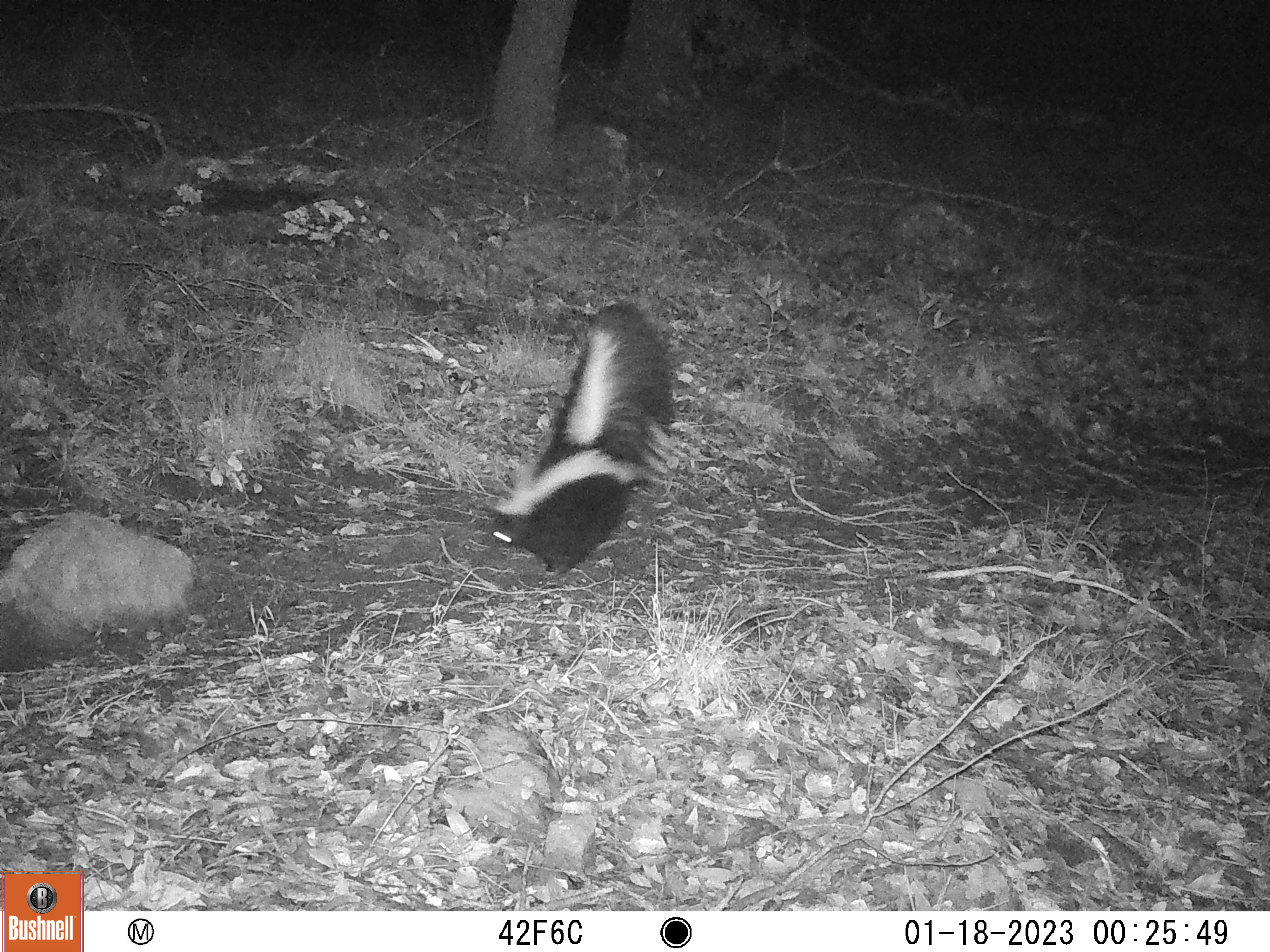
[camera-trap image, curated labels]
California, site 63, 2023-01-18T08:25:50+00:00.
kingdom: Animalia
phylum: Chordata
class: Mammalia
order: Carnivora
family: Mephitidae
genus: Mephitis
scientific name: Mephitis mephitis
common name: striped skunk